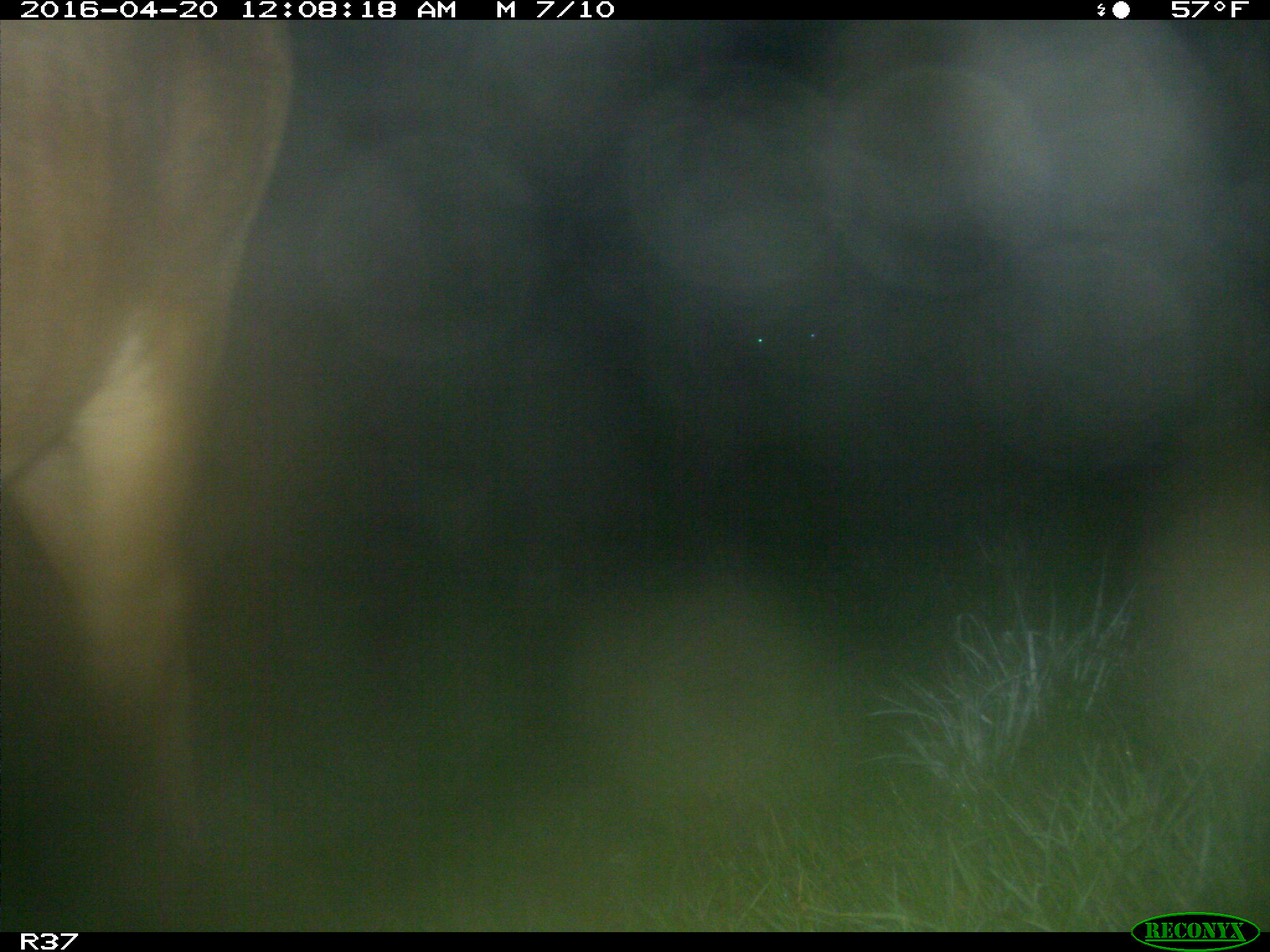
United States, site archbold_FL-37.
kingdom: Animalia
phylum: Chordata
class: Mammalia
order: Artiodactyla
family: Bovidae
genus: Bos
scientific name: Bos taurus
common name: domestic cow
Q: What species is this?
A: Bos taurus (domestic cow).